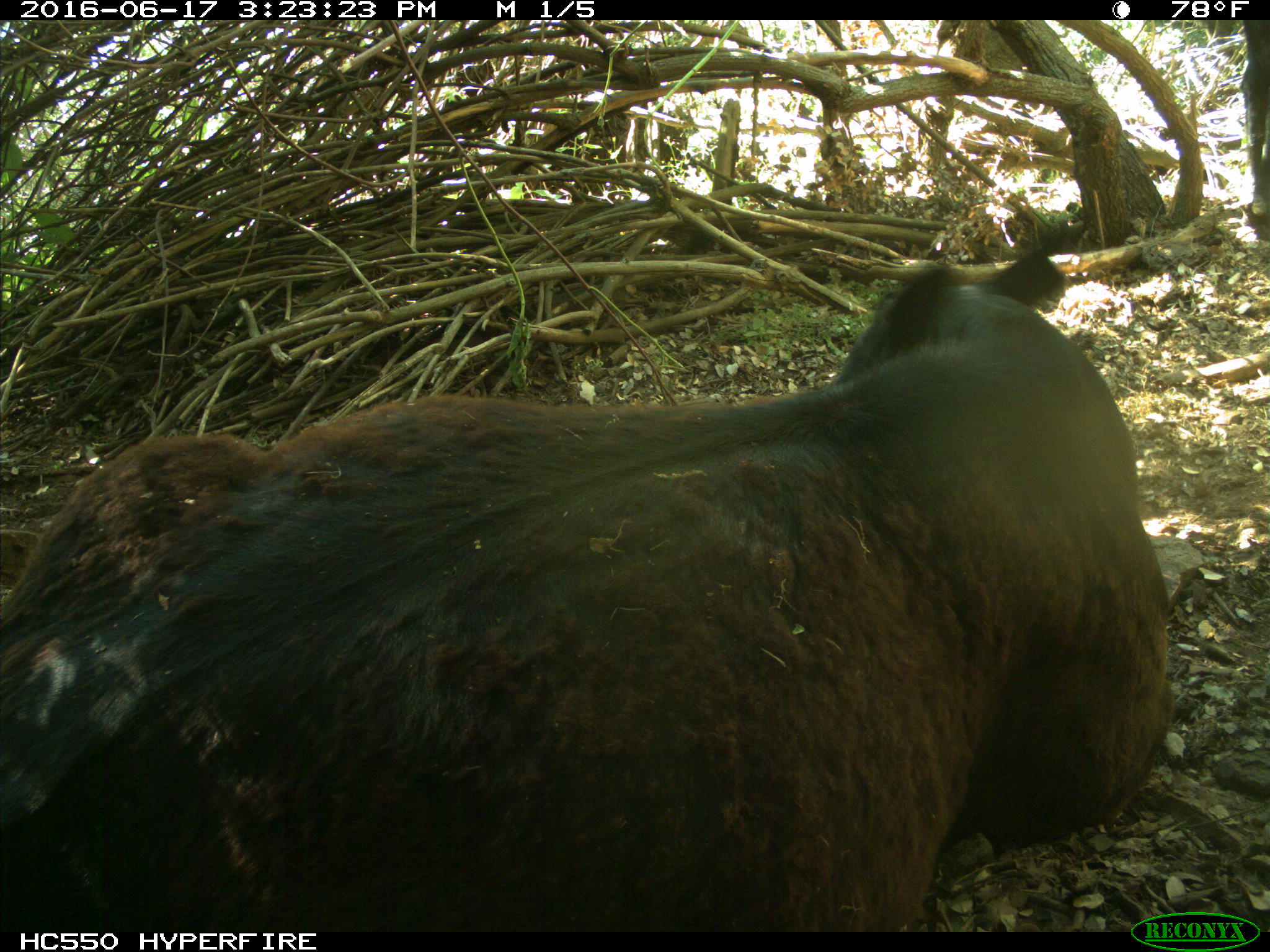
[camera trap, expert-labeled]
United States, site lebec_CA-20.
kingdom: Animalia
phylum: Chordata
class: Mammalia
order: Artiodactyla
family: Bovidae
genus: Bos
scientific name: Bos taurus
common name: domestic cow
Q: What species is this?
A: Bos taurus (domestic cow).